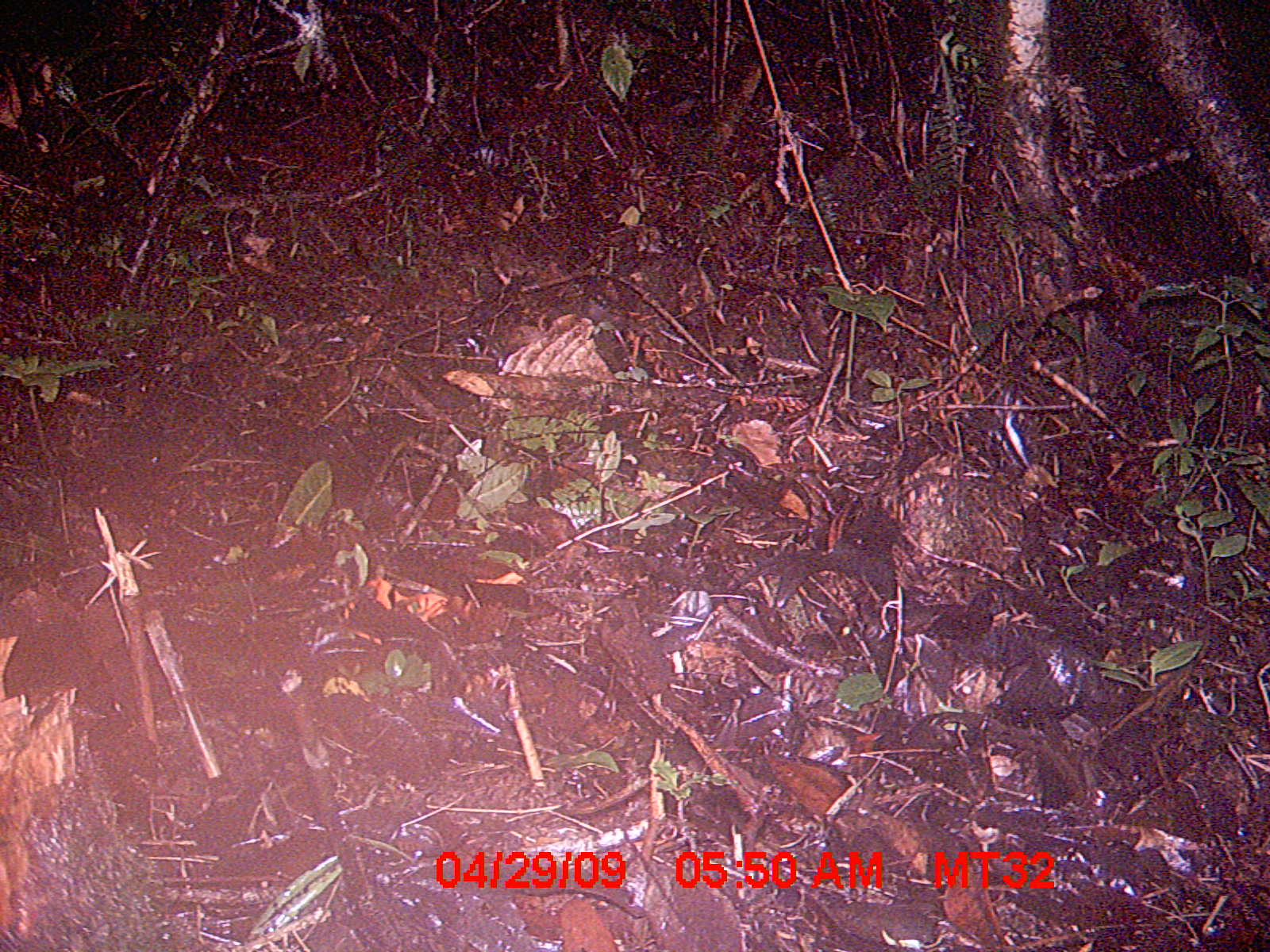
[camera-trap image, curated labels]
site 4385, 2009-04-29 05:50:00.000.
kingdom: Animalia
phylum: Chordata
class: Mammalia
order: Rodentia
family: Nesomyidae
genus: Nesomys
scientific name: Nesomys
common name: nesomys rodents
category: nesomys sp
Nesomys sp (nesomys rodents) (Nesomys), count 1.